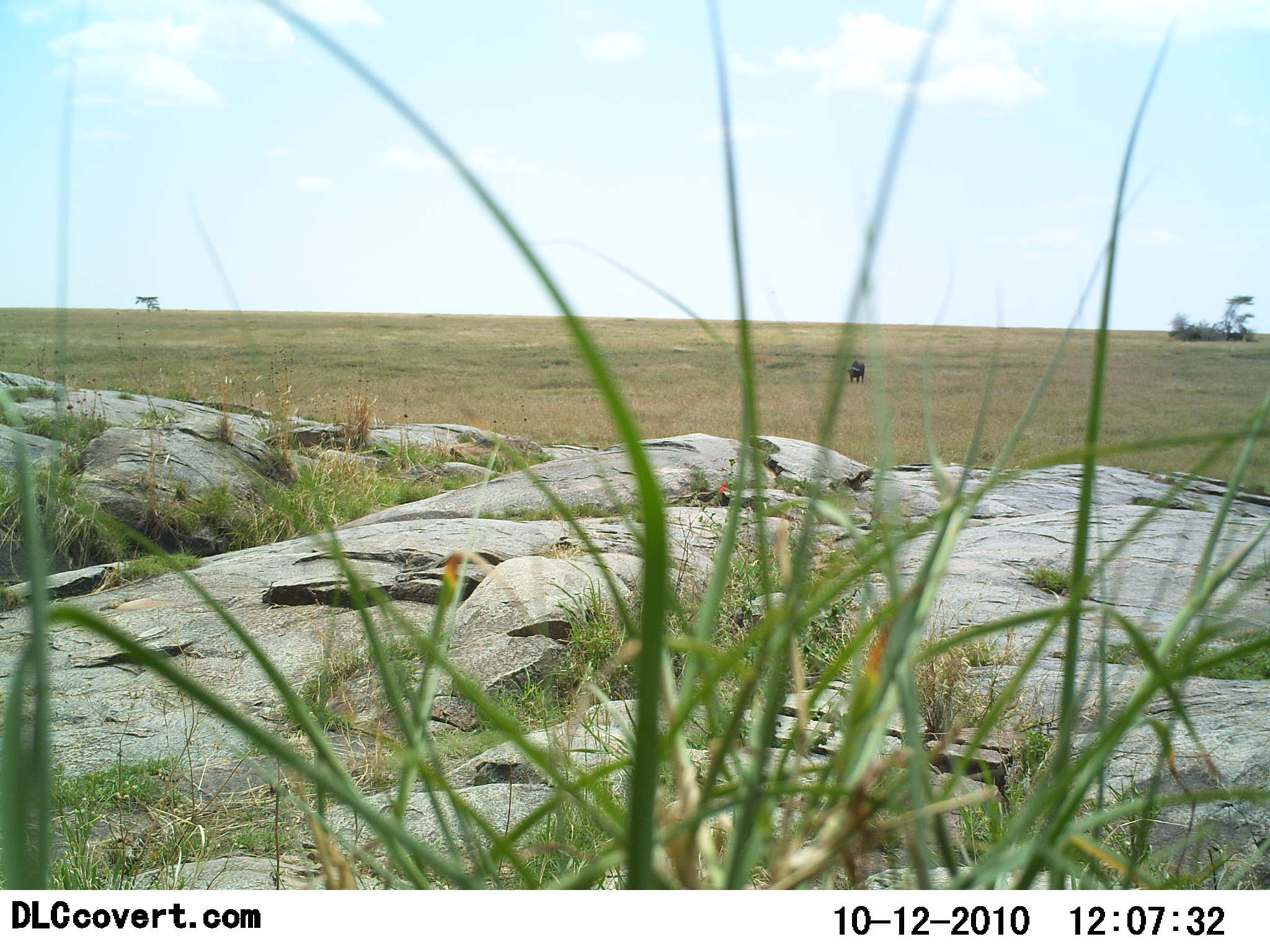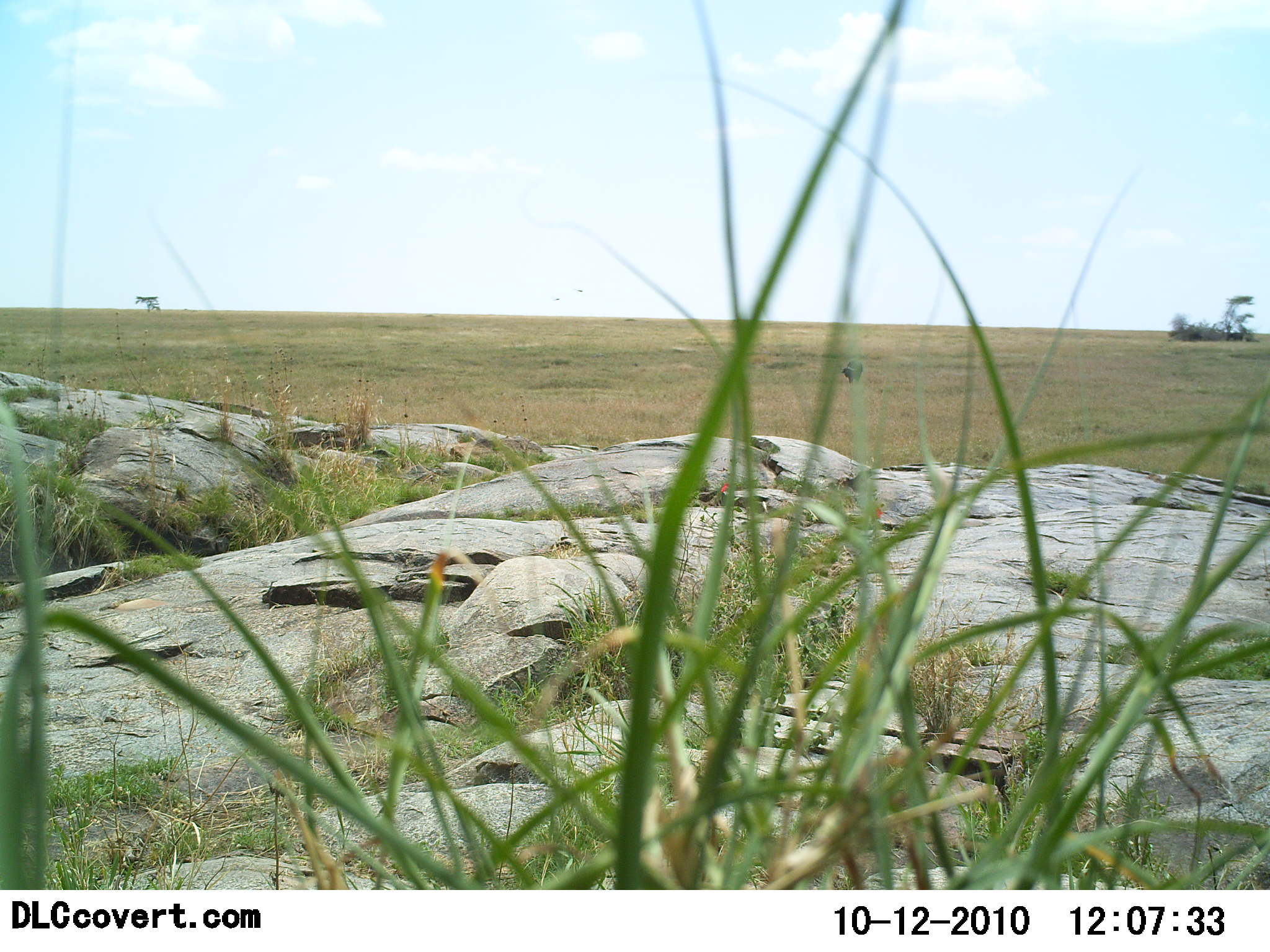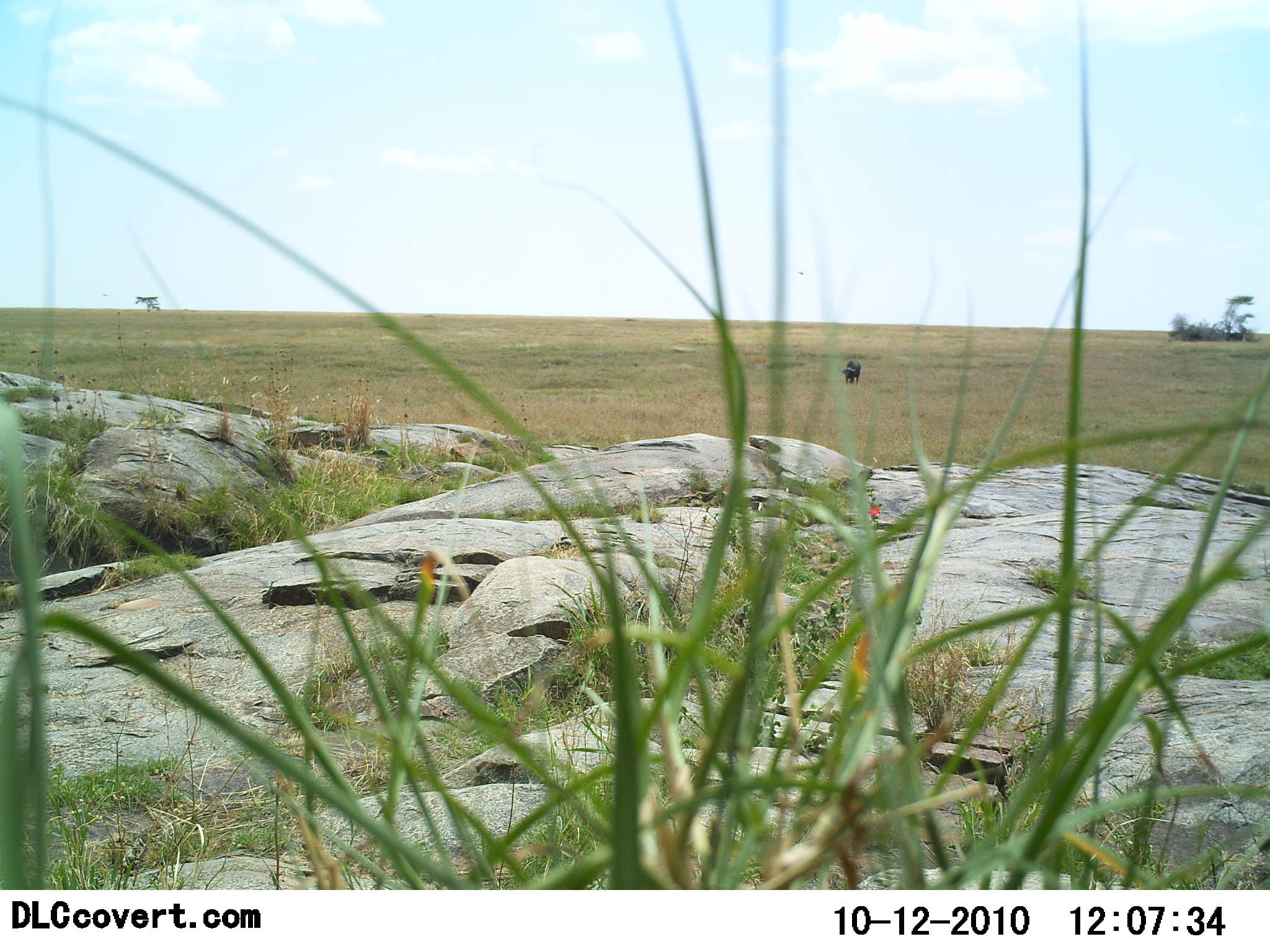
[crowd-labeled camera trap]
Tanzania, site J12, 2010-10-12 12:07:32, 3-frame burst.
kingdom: Animalia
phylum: Chordata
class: Mammalia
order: Artiodactyla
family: Bovidae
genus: Syncerus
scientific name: Syncerus caffer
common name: cape buffalo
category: buffalo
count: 1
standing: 42%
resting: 0%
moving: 42%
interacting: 0%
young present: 0%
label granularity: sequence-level